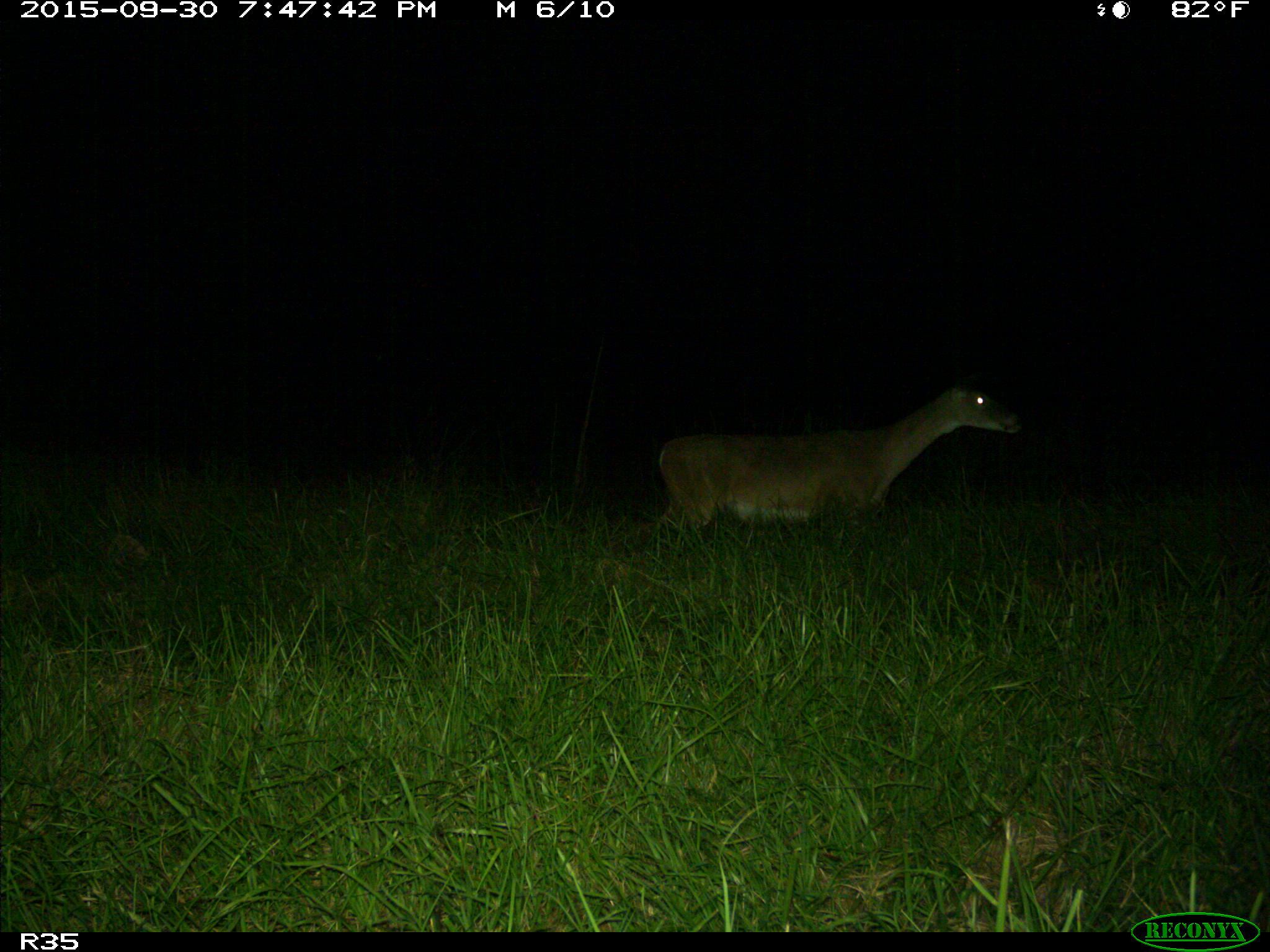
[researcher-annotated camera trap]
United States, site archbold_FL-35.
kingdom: Animalia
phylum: Chordata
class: Mammalia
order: Artiodactyla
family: Cervidae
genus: Odocoileus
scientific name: Odocoileus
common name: deer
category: unidentified deer